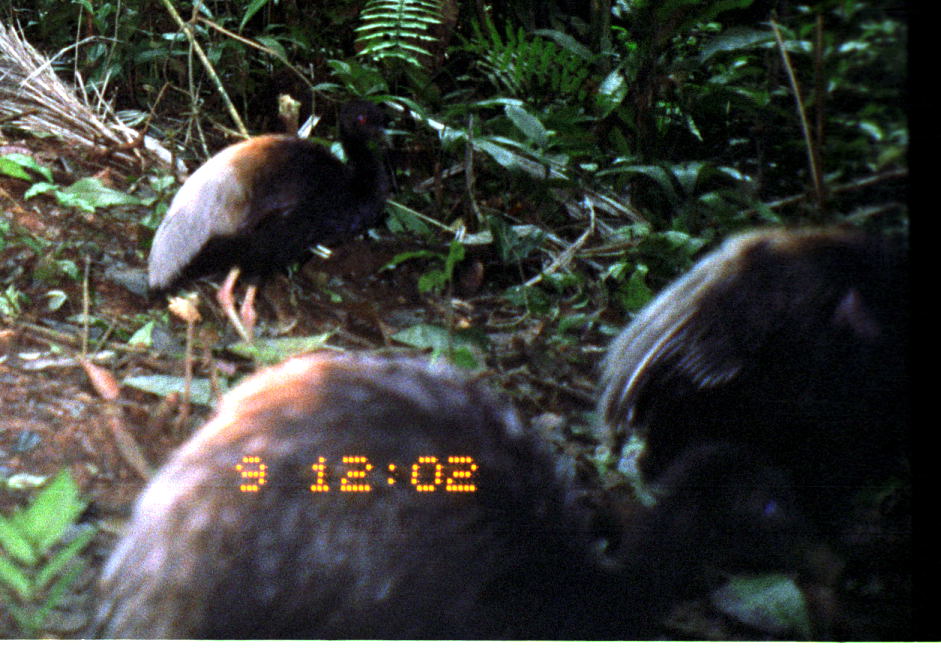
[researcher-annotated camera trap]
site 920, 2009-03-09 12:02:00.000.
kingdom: Animalia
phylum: Chordata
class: Aves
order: Gruiformes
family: Psophiidae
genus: Psophia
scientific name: Psophia crepitans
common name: gray-winged trumpeter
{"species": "Psophia crepitans (gray-winged trumpeter)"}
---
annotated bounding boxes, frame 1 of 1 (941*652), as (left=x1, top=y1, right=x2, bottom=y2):
psophia crepitans: (left=90, top=347, right=706, bottom=641); (left=596, top=228, right=941, bottom=640); (left=147, top=109, right=400, bottom=344)